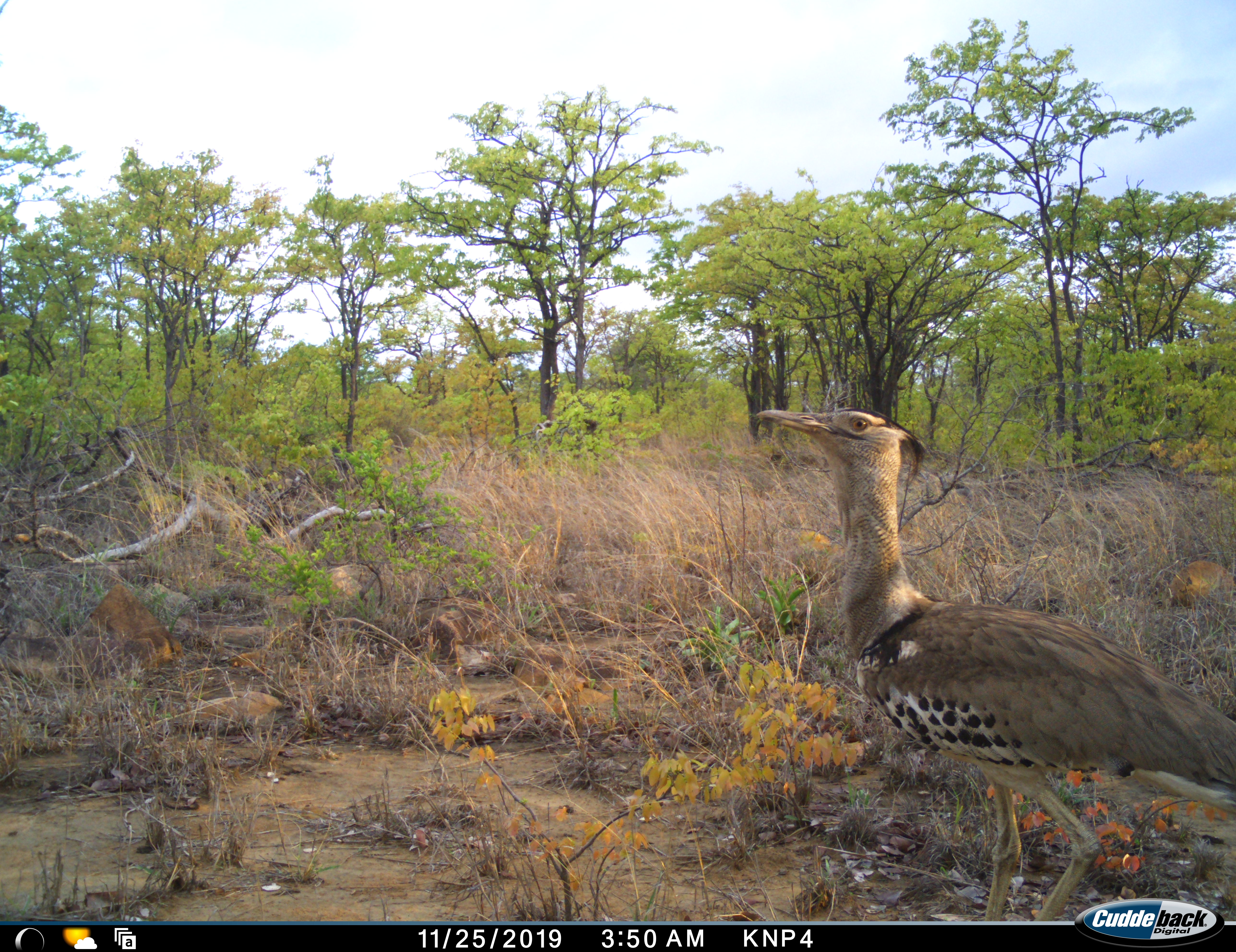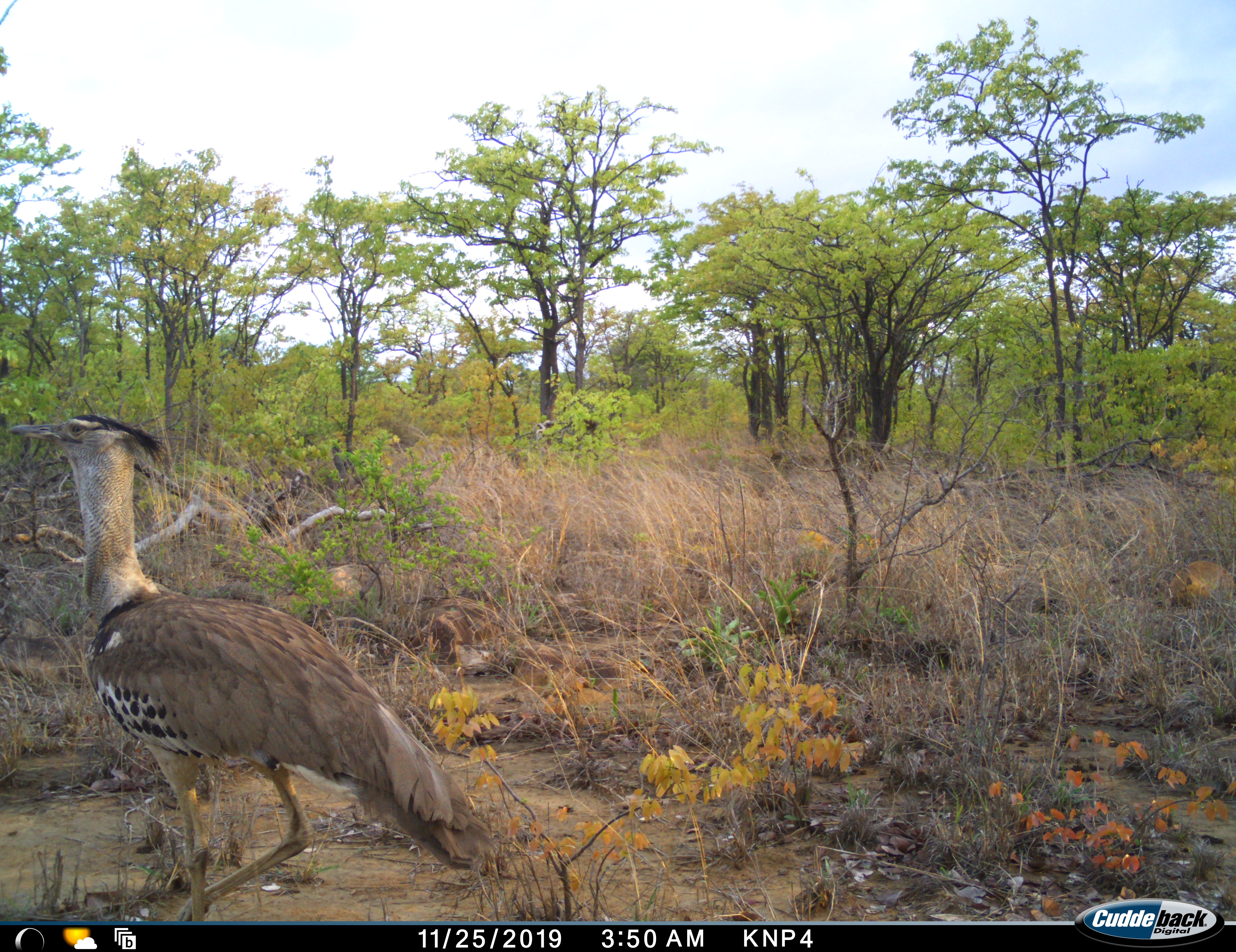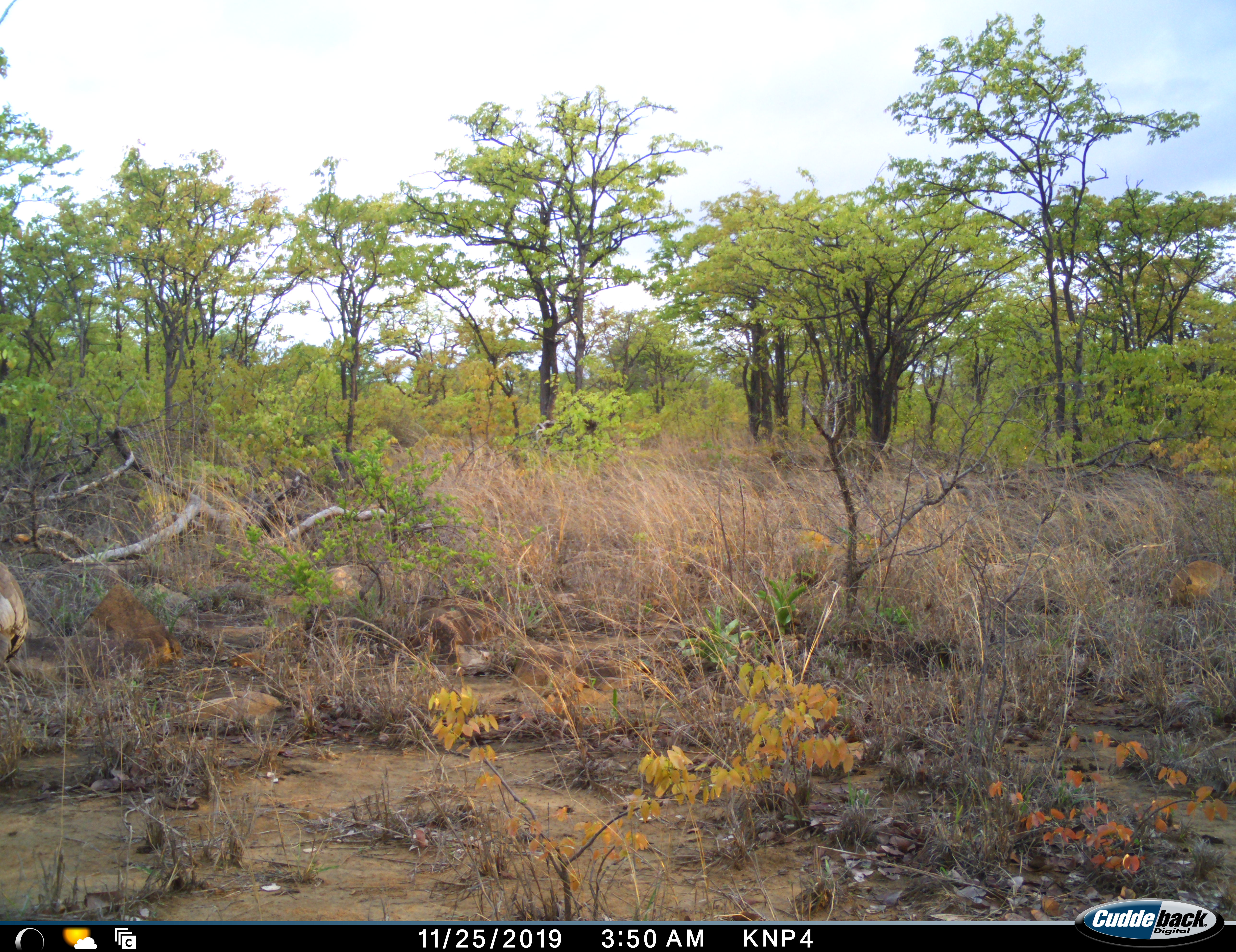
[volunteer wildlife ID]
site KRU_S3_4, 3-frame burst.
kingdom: Animalia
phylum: Chordata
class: Aves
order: Otidiformes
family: Otididae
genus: Ardeotis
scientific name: Ardeotis kori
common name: kori bustard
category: bustardkori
Bustardkori (kori bustard) (Ardeotis kori), count 1. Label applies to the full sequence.